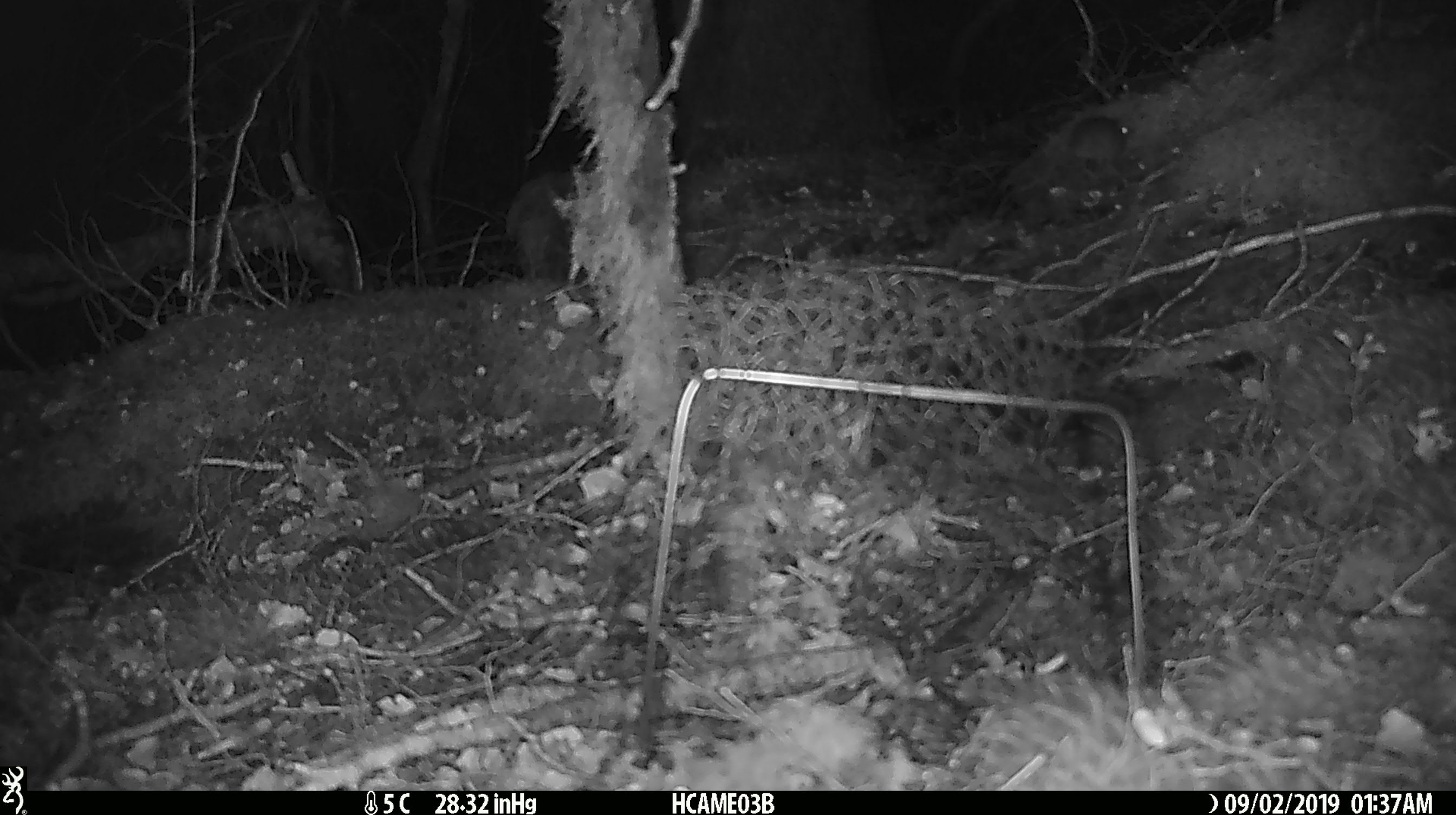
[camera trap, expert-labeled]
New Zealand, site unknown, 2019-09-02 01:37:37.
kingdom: Animalia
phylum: Chordata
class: Mammalia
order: Rodentia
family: Muridae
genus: Mus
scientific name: Mus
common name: mouse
Mouse (Mus).